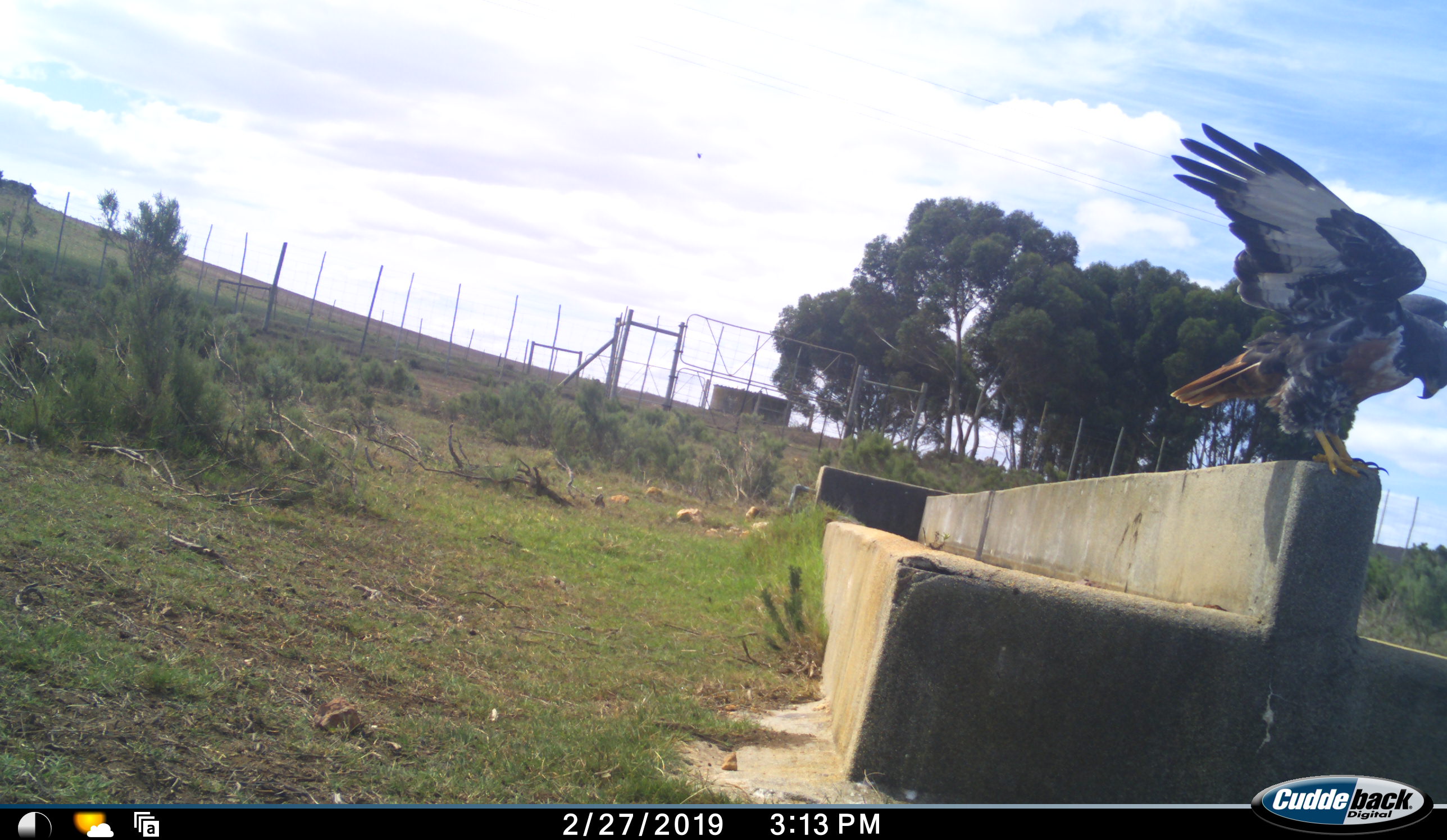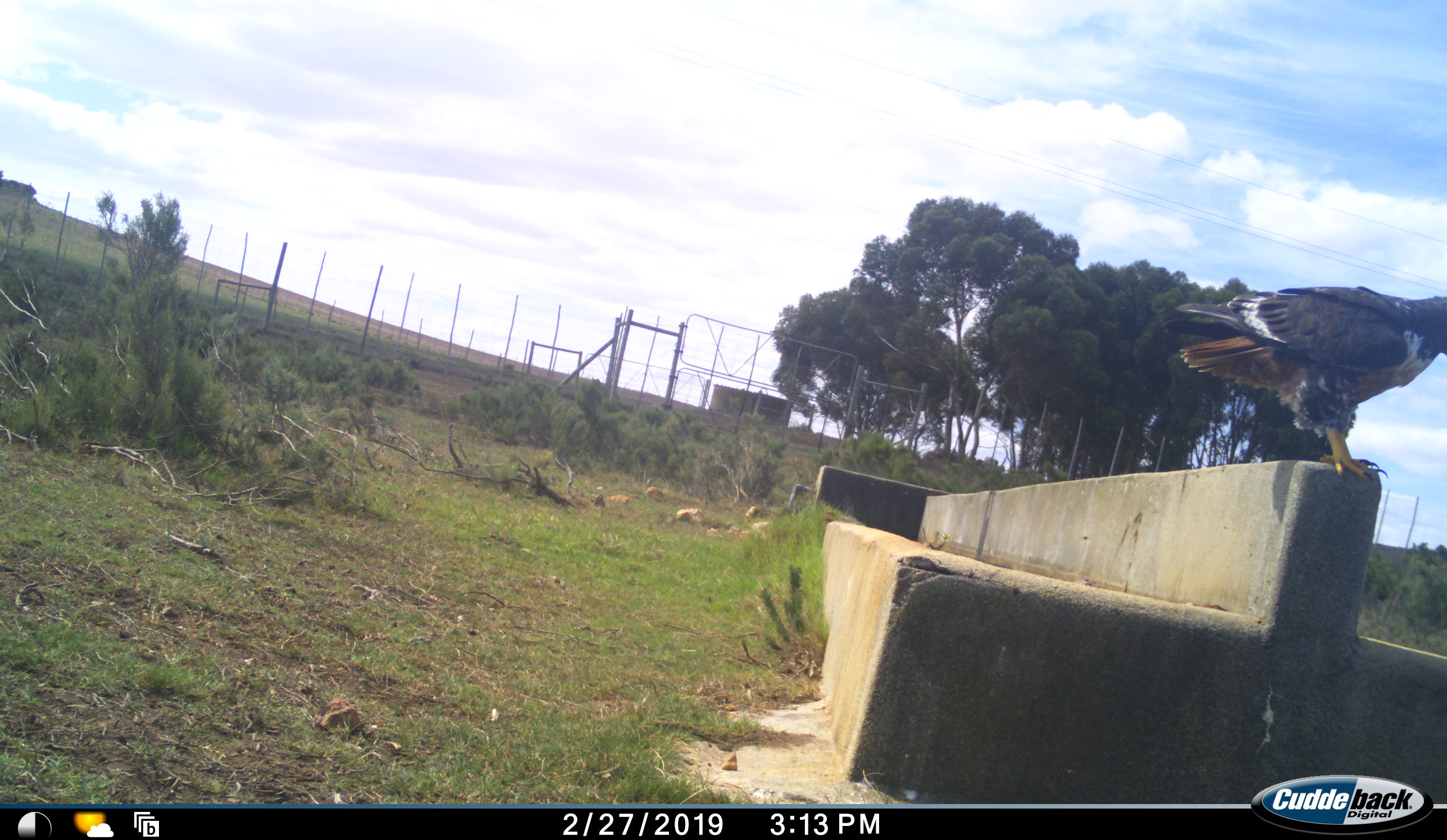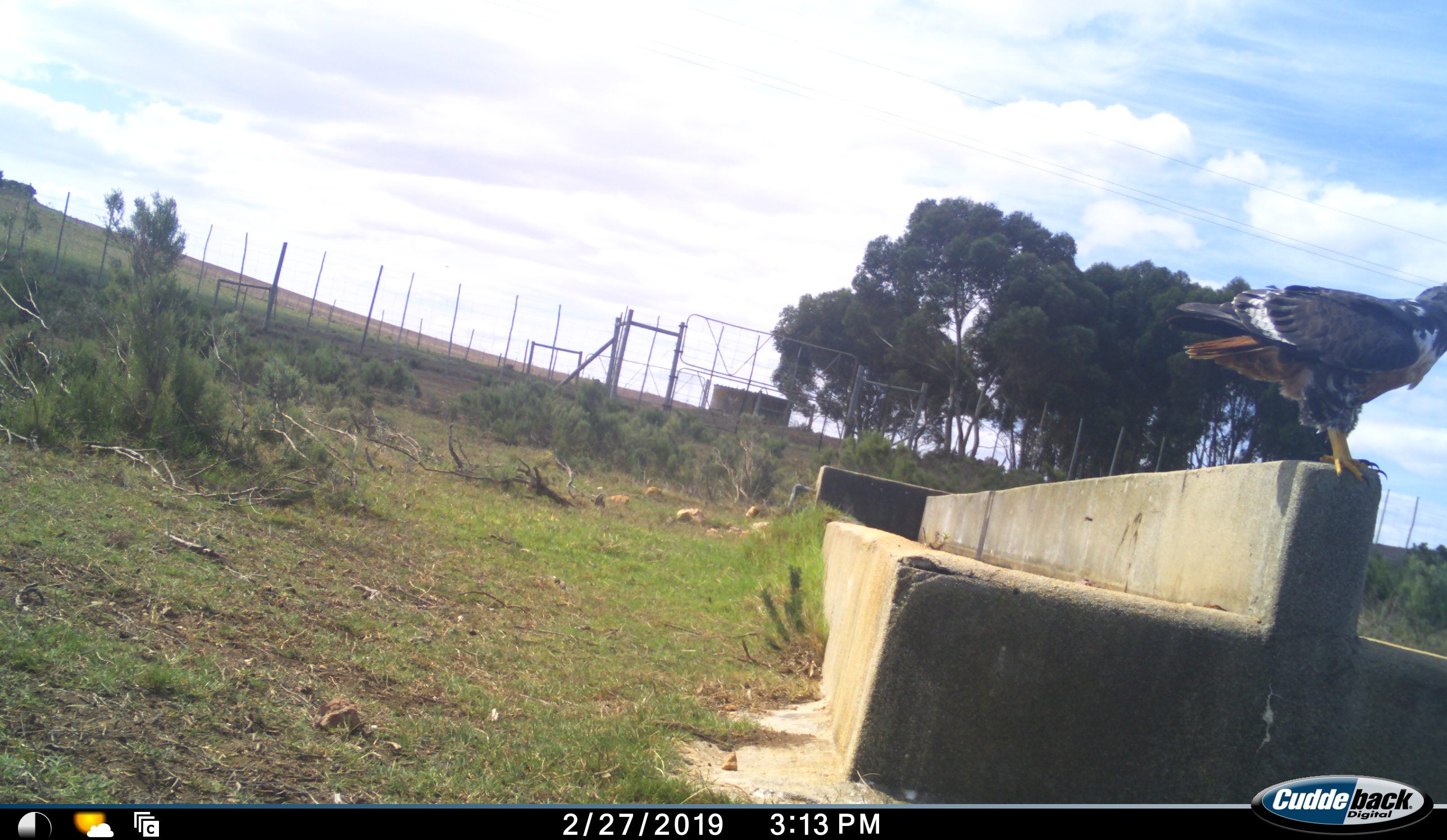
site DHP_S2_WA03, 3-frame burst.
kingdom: Animalia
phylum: Chordata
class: Aves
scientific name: Aves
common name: bird of prey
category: birdofprey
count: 1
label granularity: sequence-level